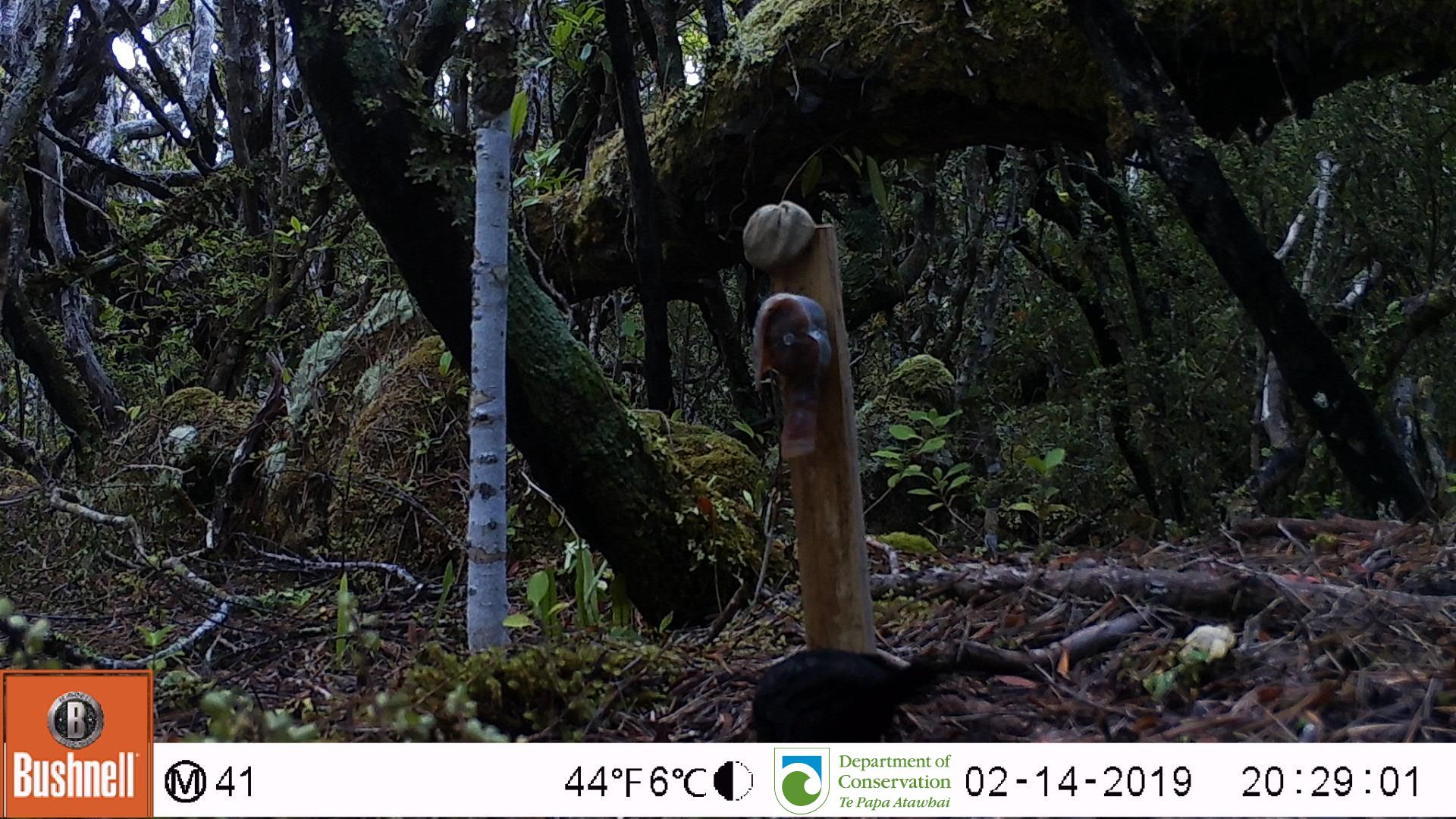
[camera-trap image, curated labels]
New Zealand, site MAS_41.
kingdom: Animalia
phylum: Chordata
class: Aves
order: Passeriformes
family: Turdidae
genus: Turdus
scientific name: Turdus merula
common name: eurasian blackbird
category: blackbird